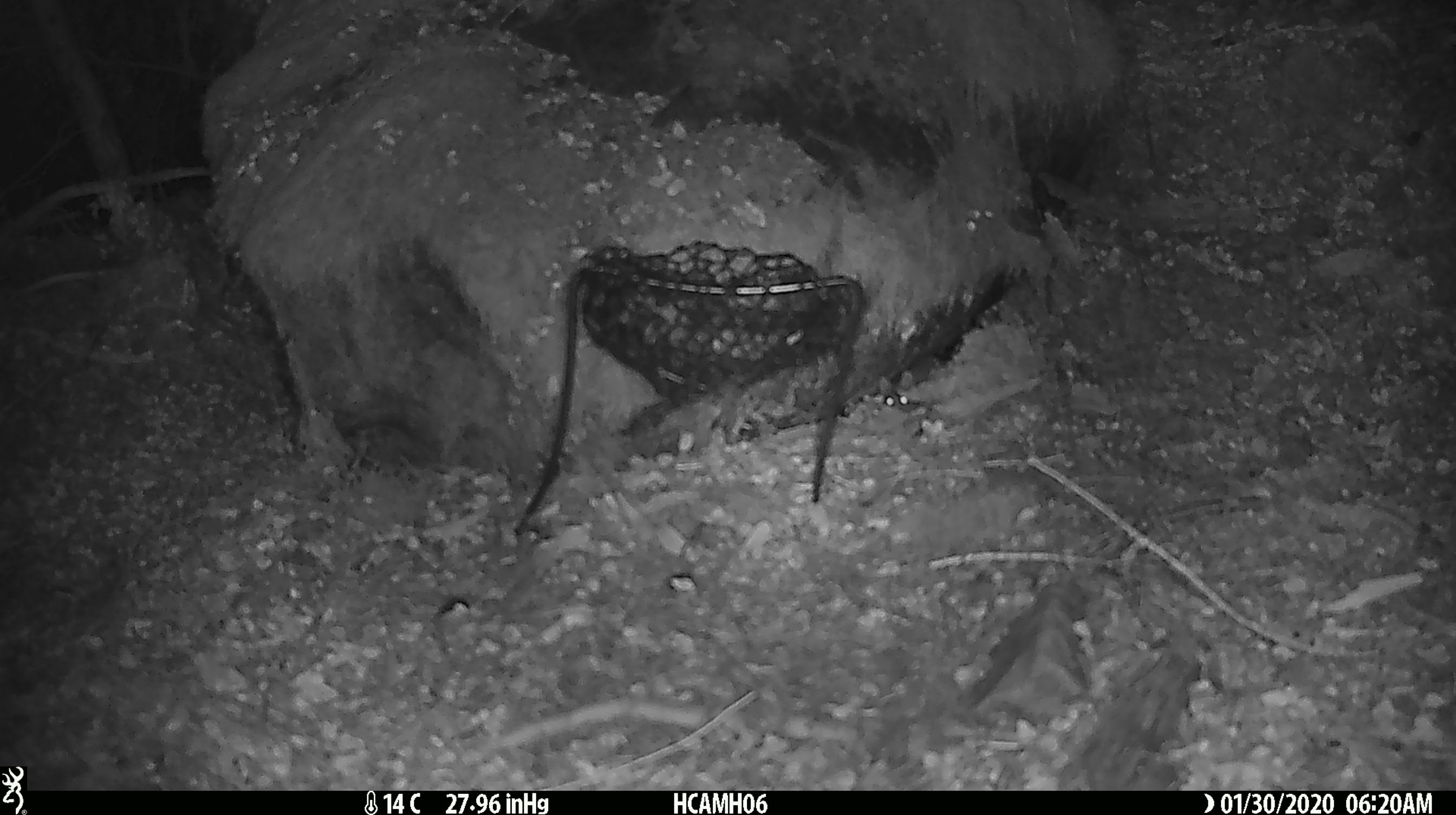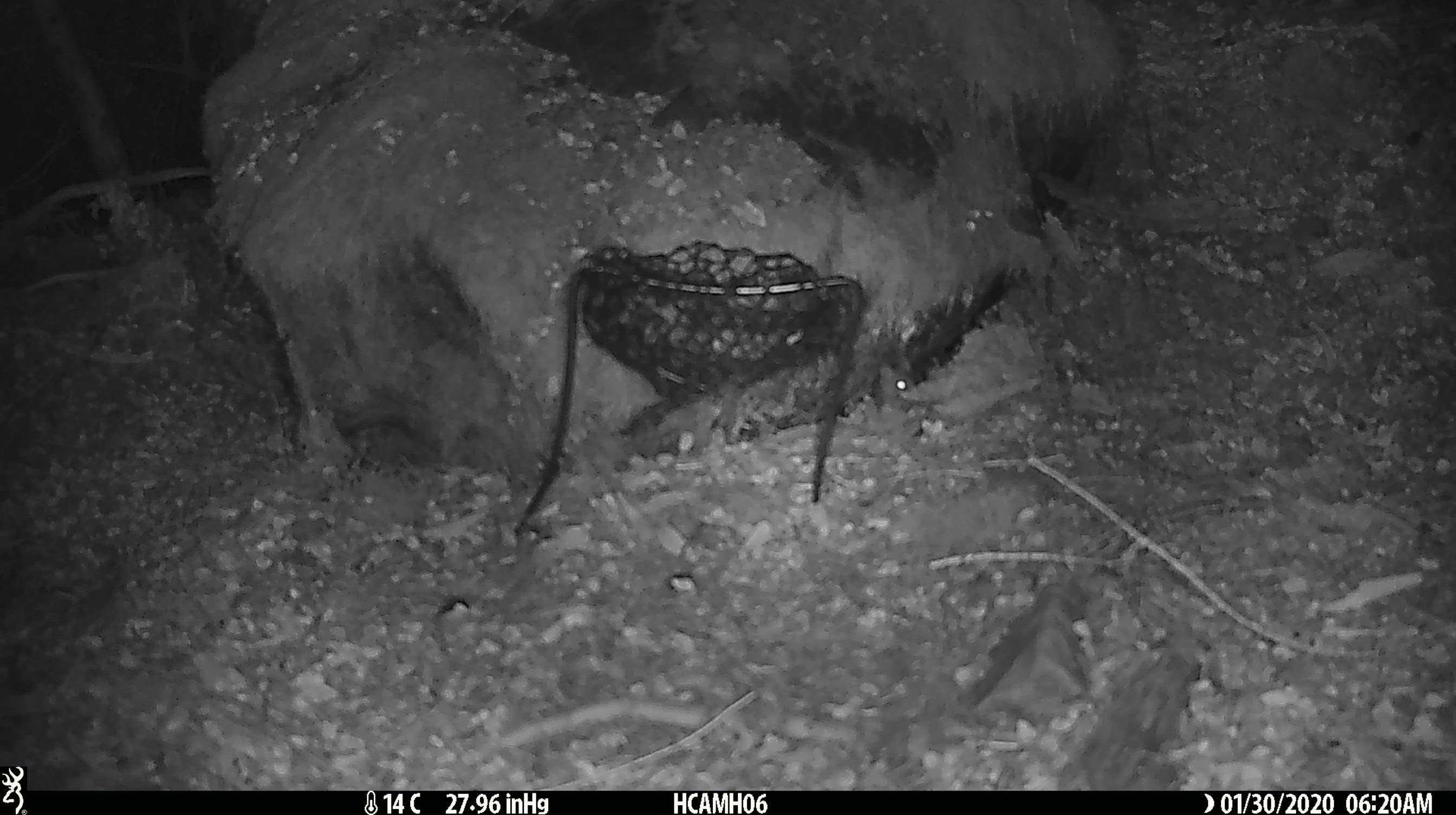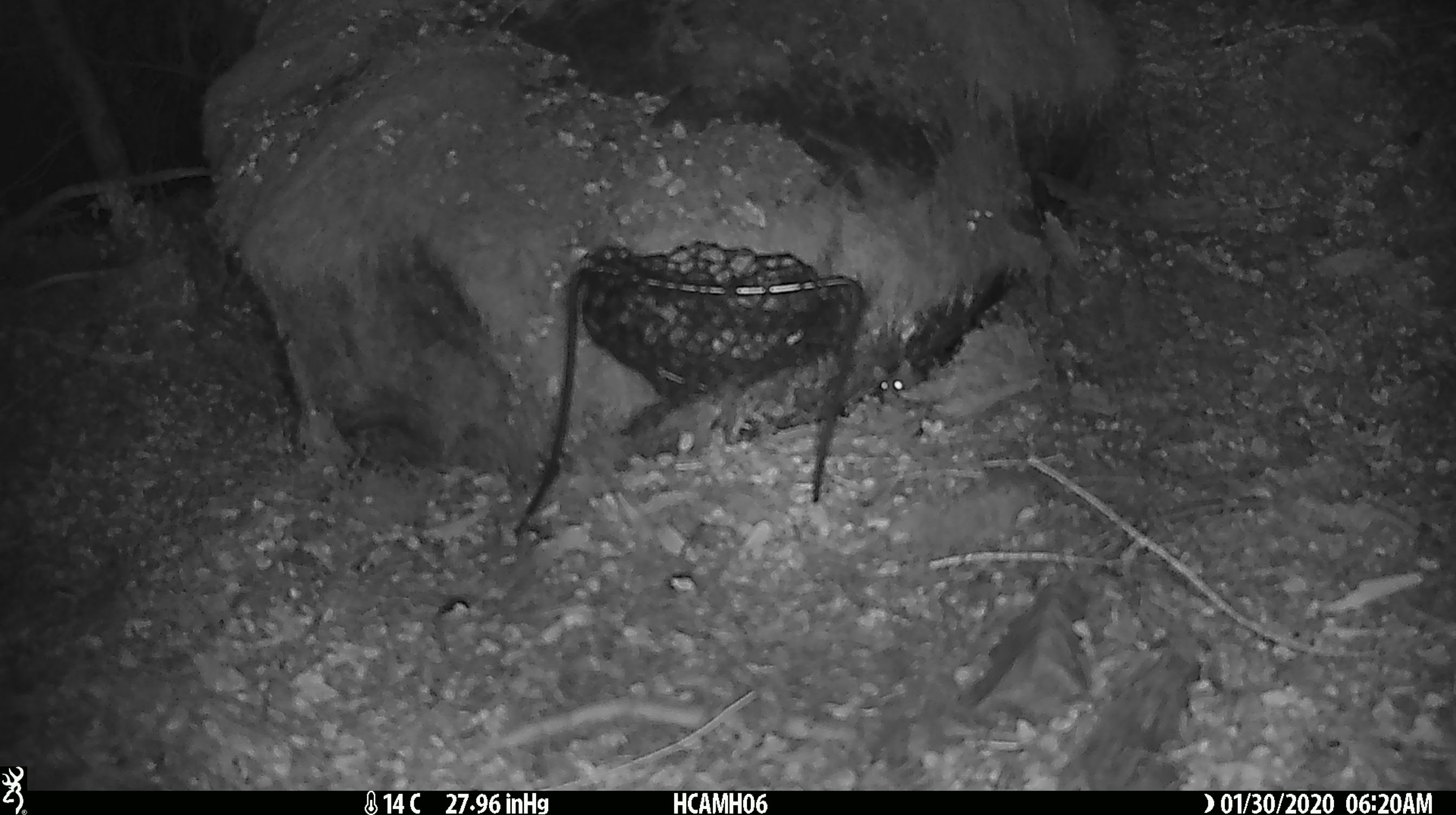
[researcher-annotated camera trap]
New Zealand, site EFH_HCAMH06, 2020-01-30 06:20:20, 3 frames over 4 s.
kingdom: Animalia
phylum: Chordata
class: Mammalia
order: Rodentia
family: Muridae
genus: Mus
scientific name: Mus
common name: mouse